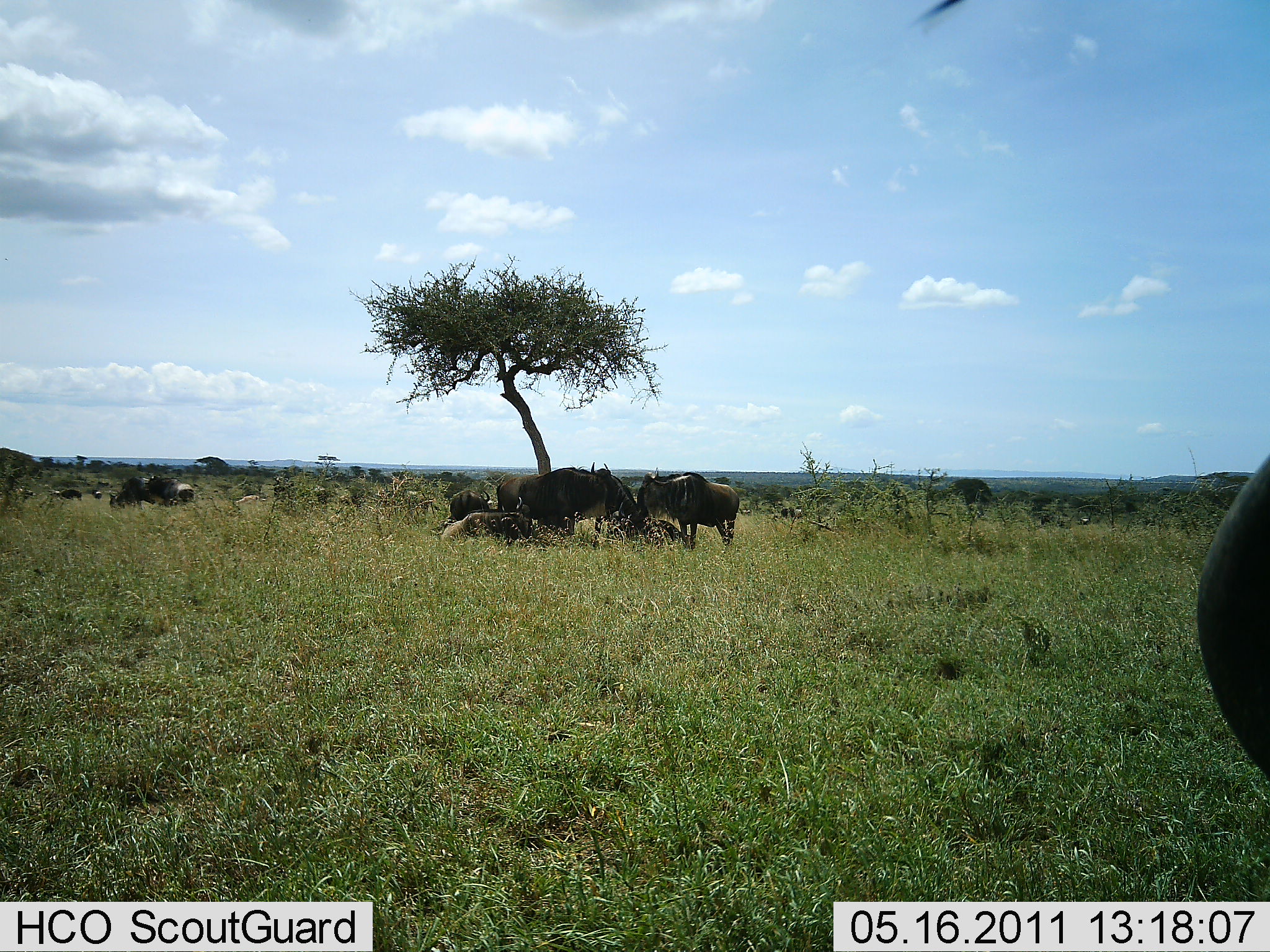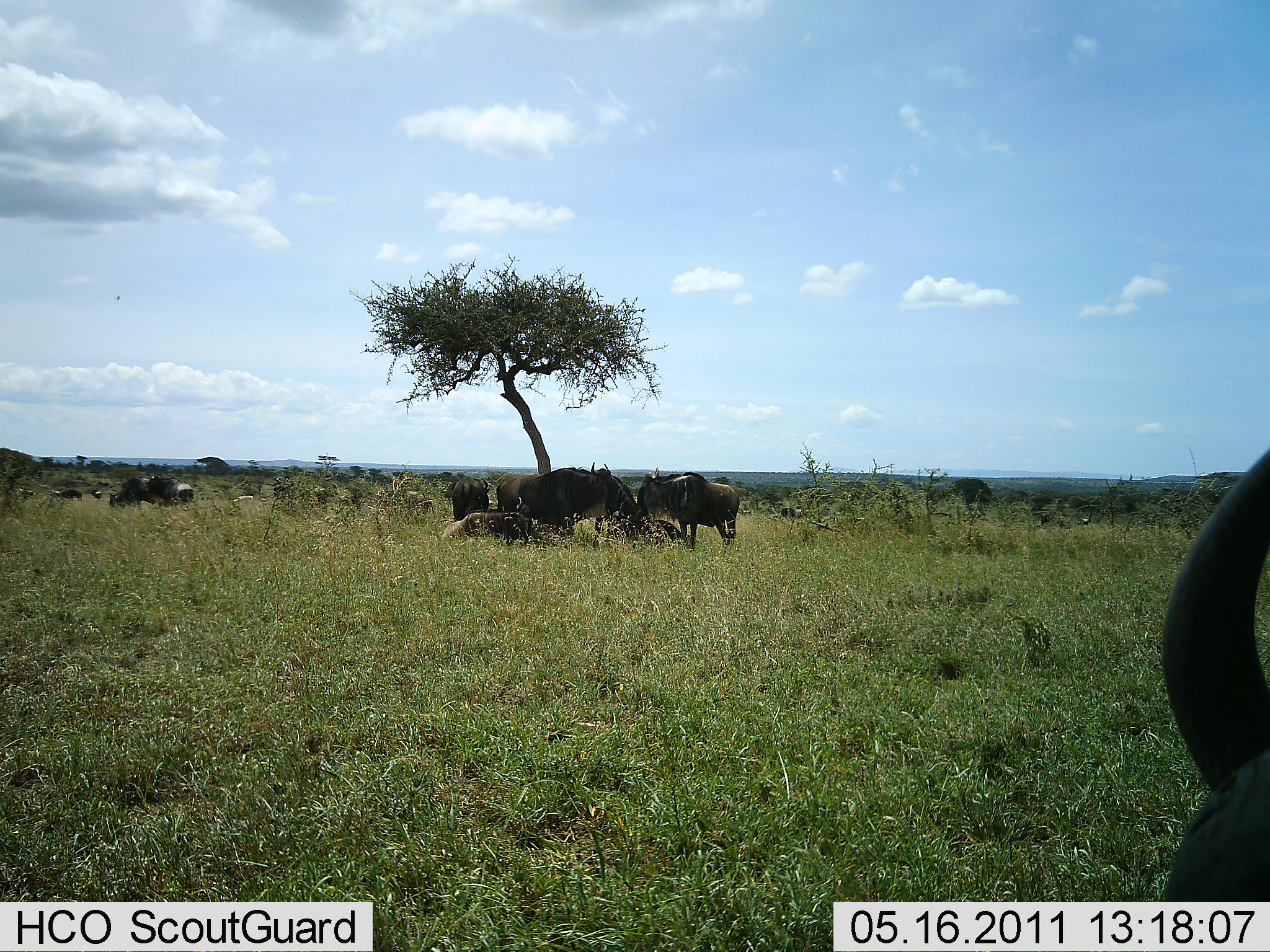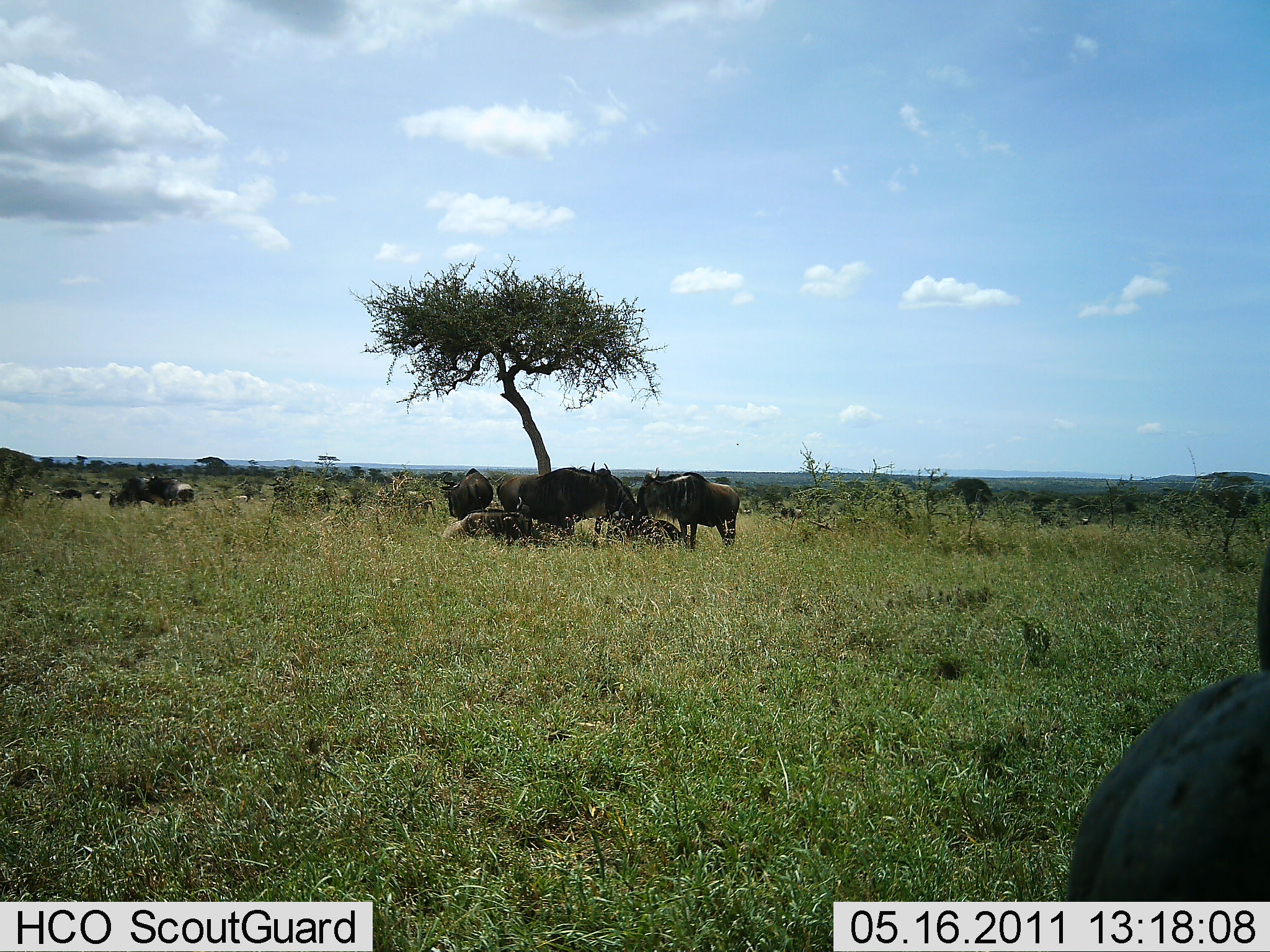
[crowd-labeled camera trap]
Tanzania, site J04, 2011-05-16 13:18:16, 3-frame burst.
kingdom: Animalia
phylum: Chordata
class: Mammalia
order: Artiodactyla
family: Bovidae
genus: Connochaetes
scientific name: Connochaetes taurinus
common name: blue wildebeest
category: wildebeest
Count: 11-50.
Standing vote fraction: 82%.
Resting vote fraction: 82%.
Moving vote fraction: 36%.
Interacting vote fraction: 9%.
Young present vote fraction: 0%.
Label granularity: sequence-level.